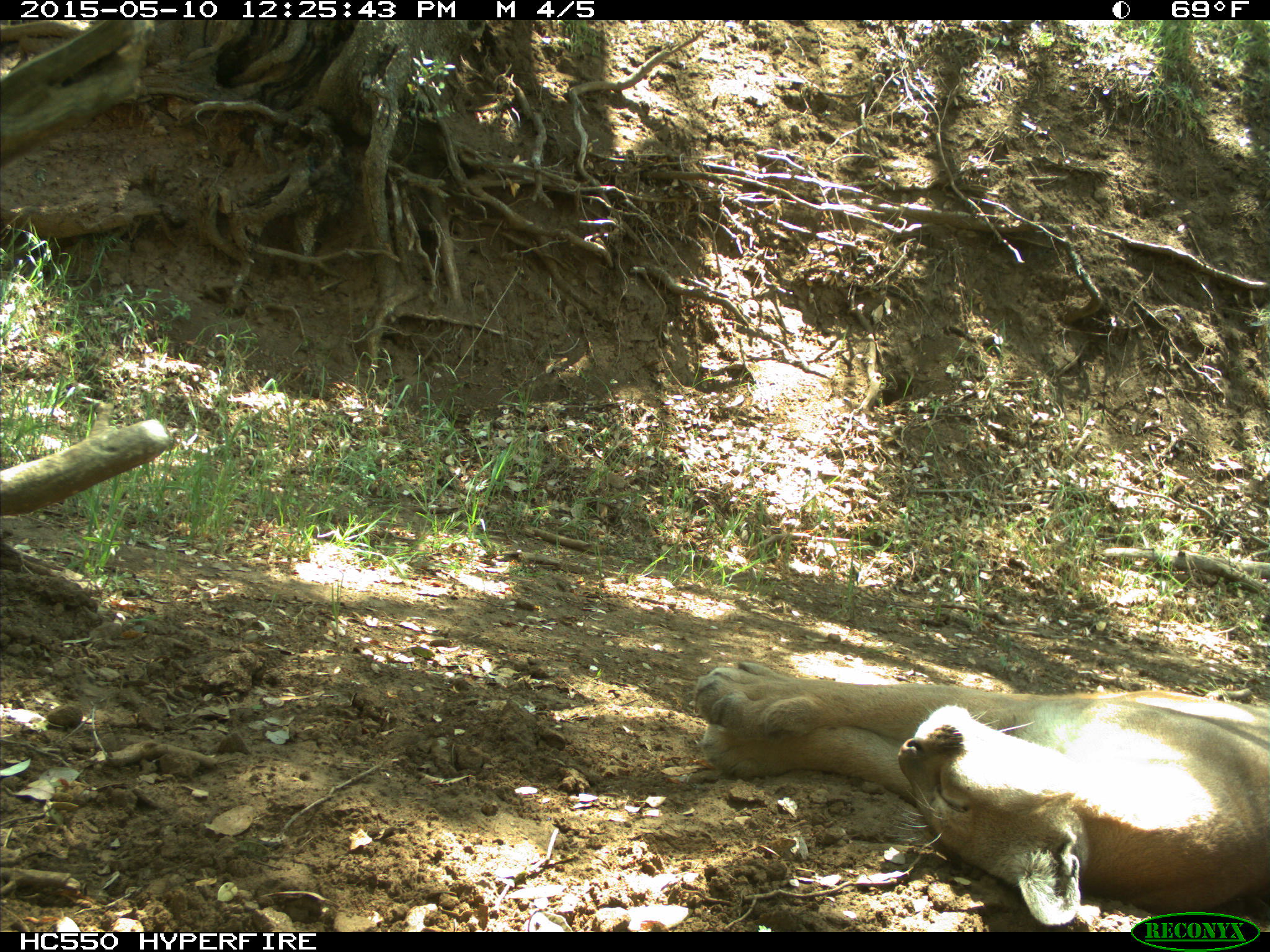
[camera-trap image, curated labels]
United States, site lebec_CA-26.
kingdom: Animalia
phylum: Chordata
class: Mammalia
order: Carnivora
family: Felidae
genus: Puma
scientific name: Puma concolor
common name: mountain lion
Puma concolor (mountain lion).